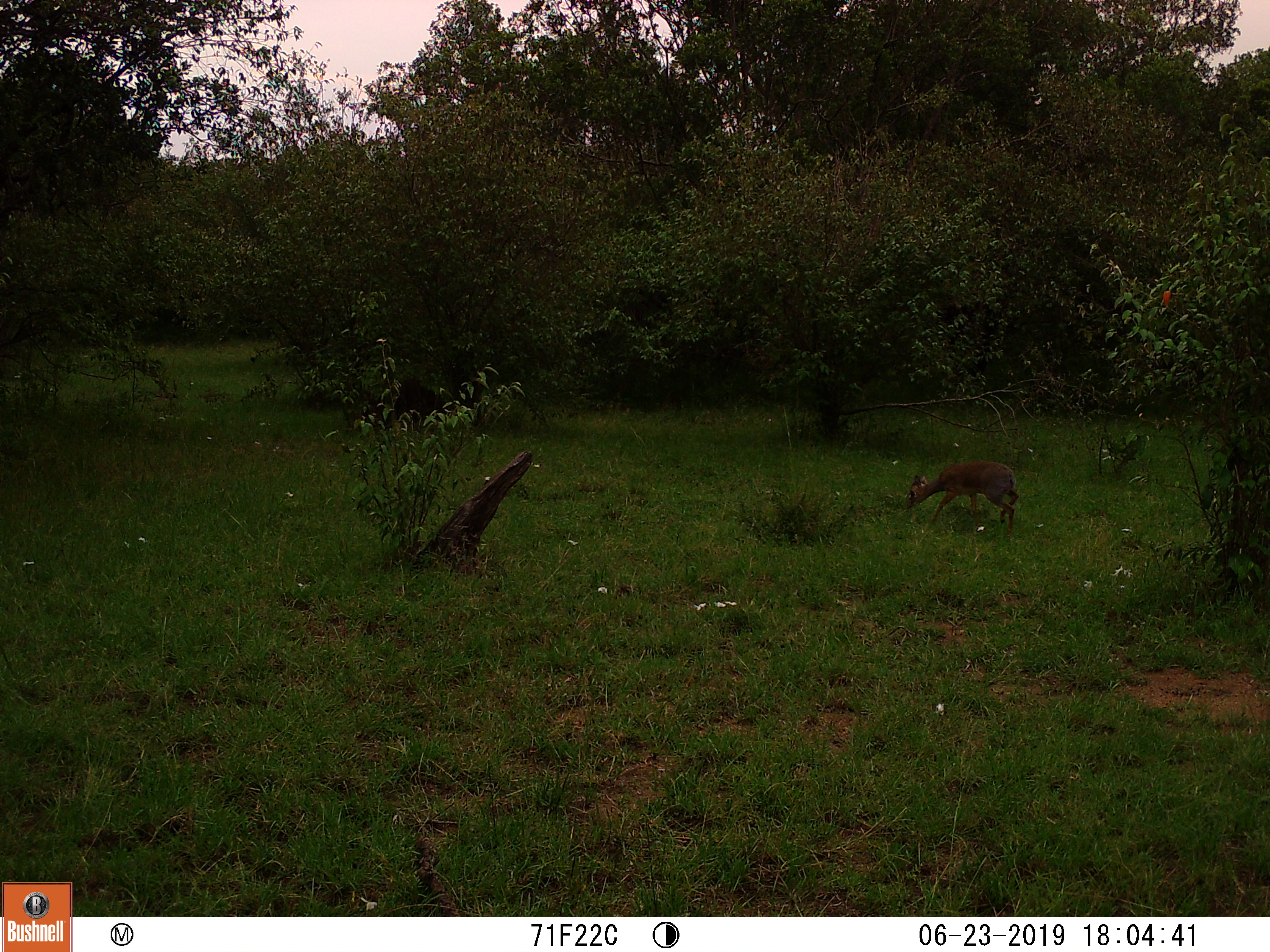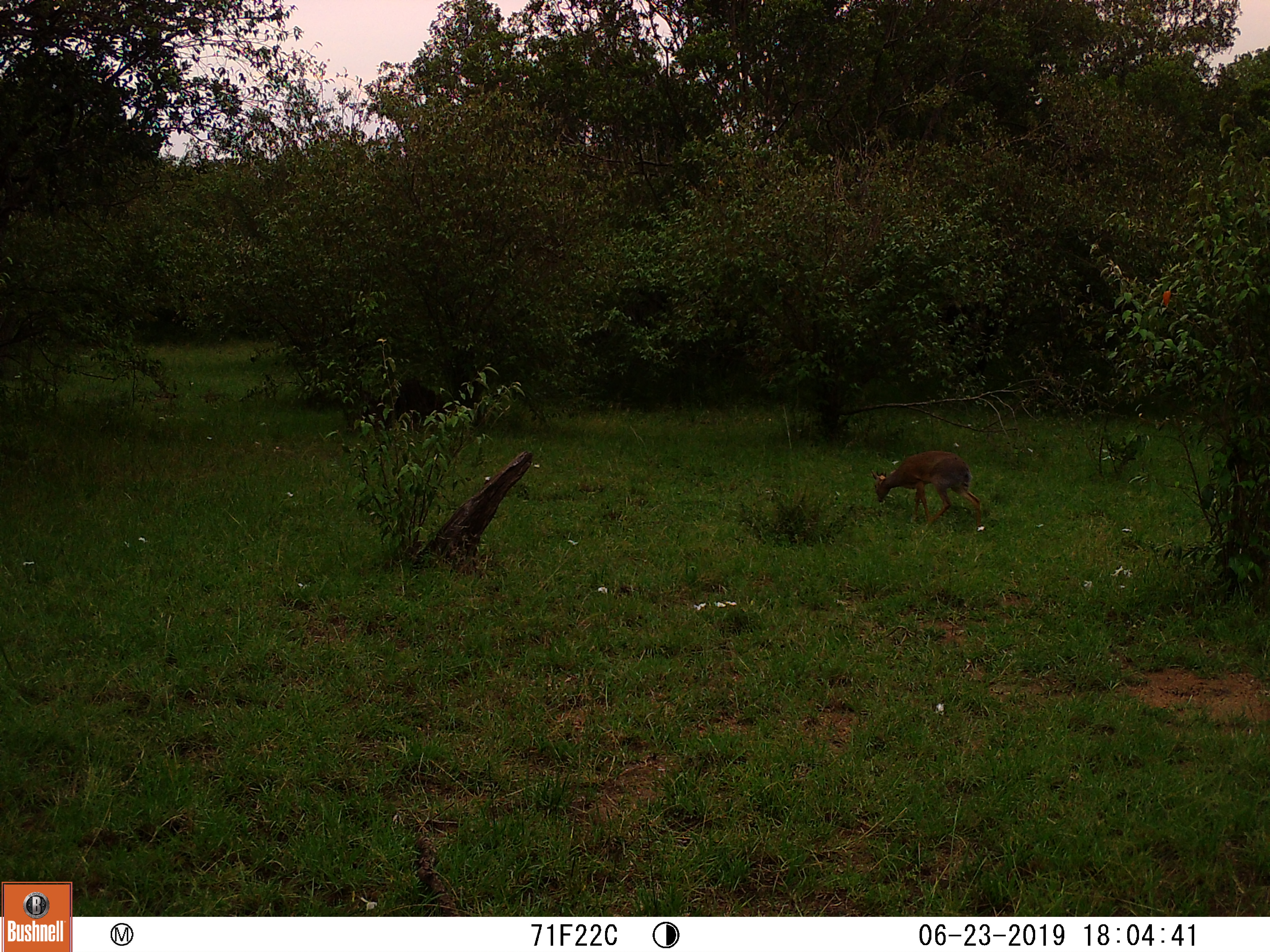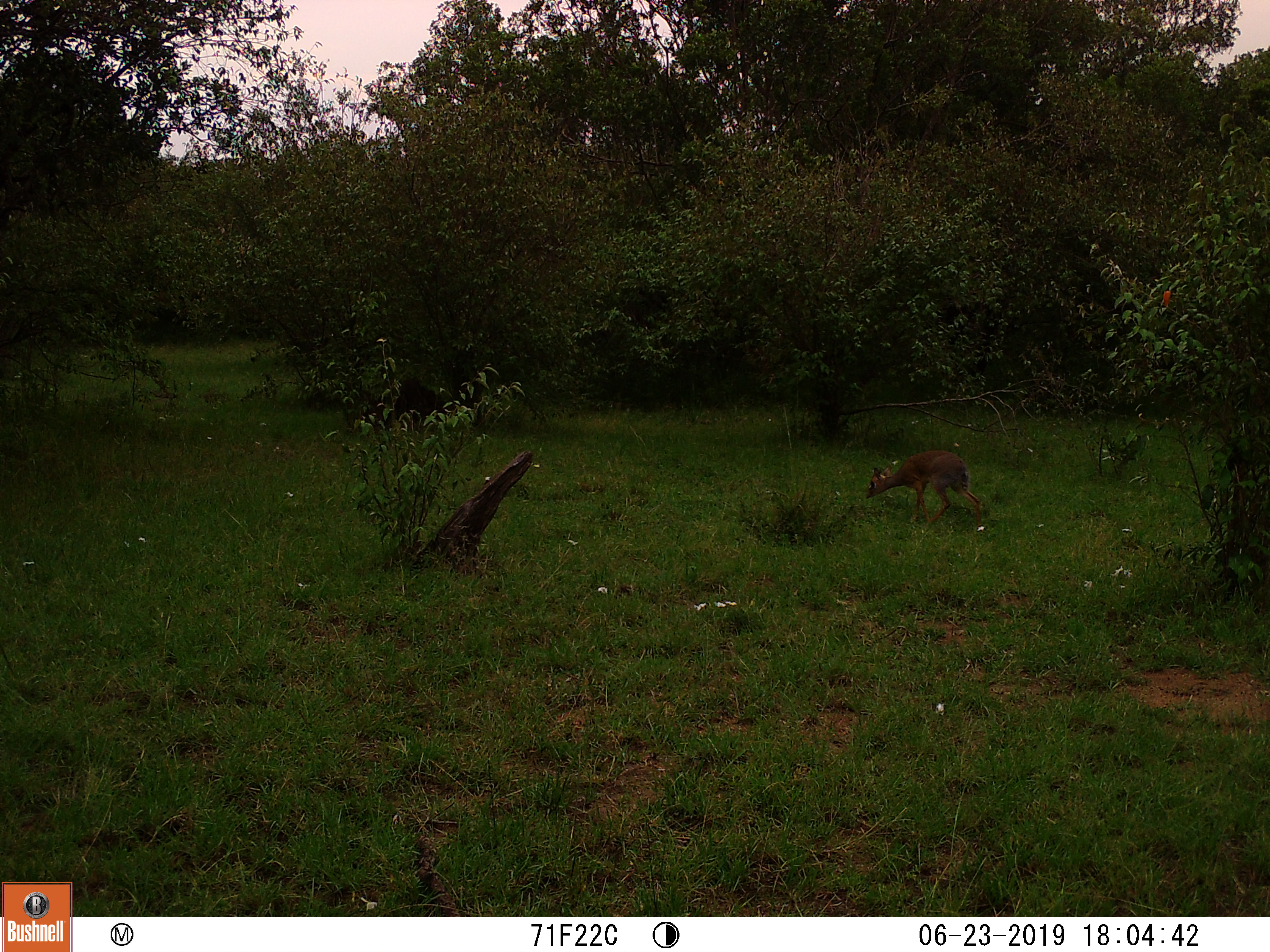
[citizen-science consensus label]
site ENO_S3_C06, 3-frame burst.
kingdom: Animalia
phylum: Chordata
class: Mammalia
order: Artiodactyla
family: Bovidae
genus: Madoqua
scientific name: Madoqua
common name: dik-dik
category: dikdik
Dikdik (dik-dik) (Madoqua), count 1. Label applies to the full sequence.